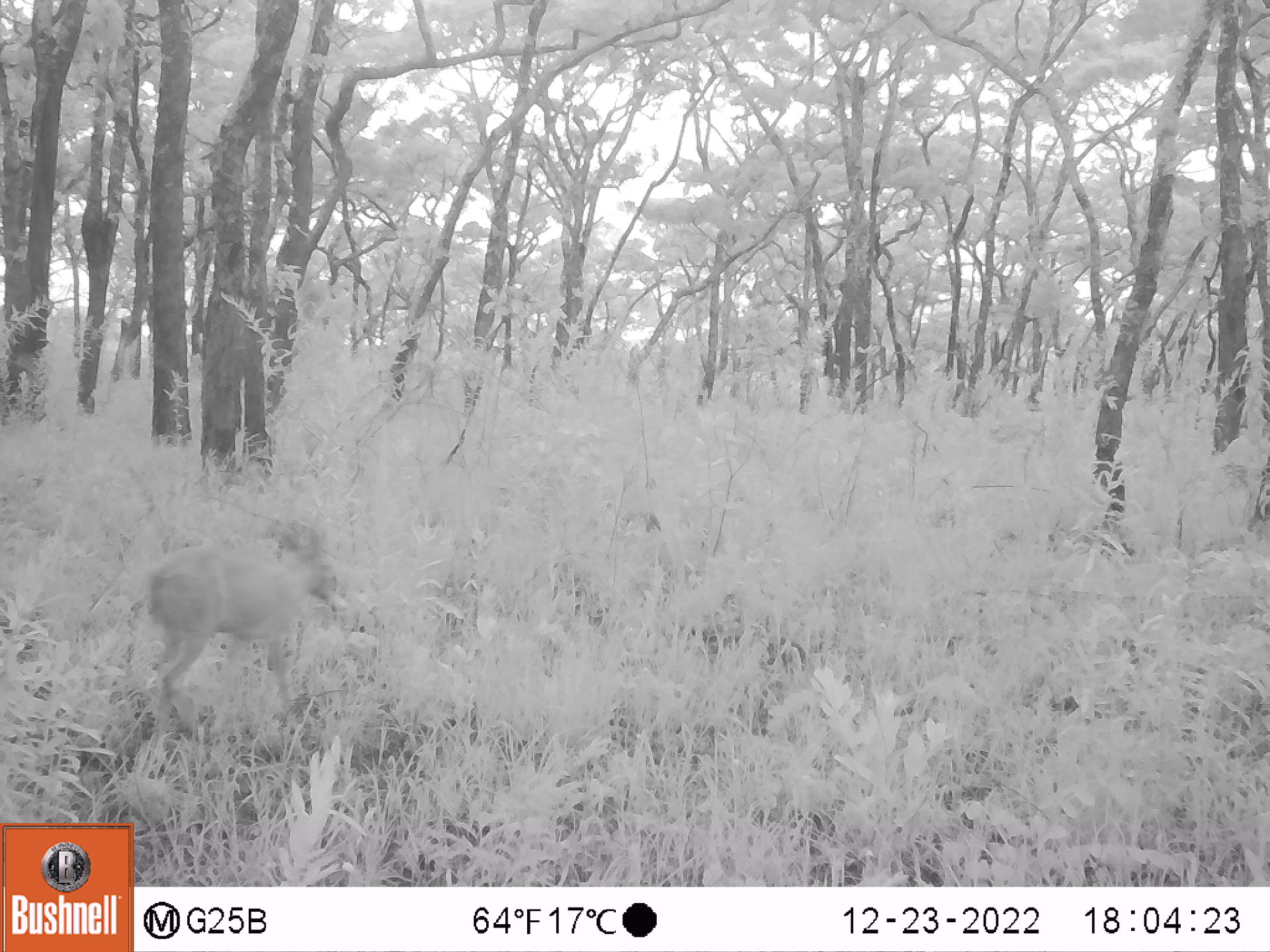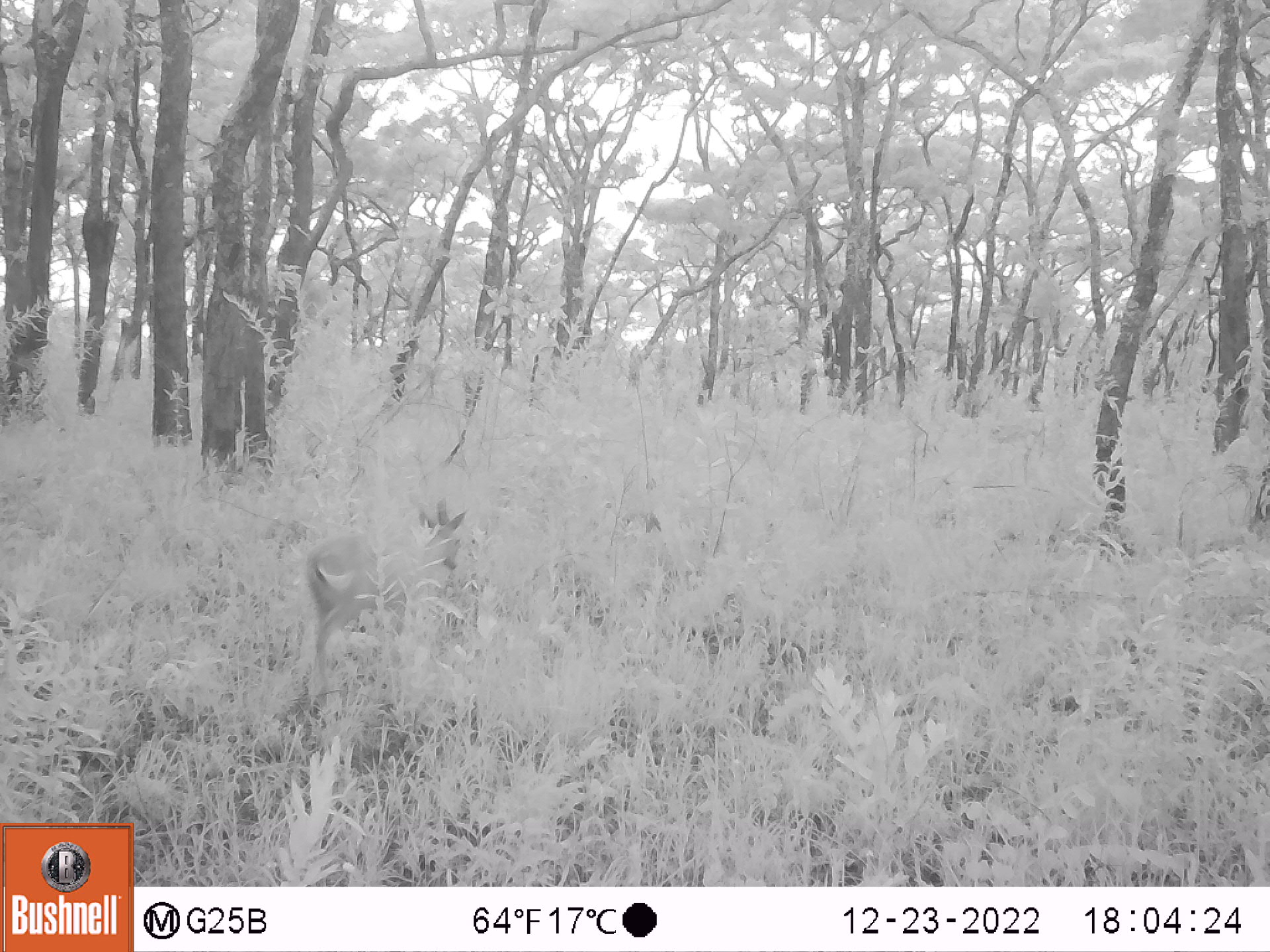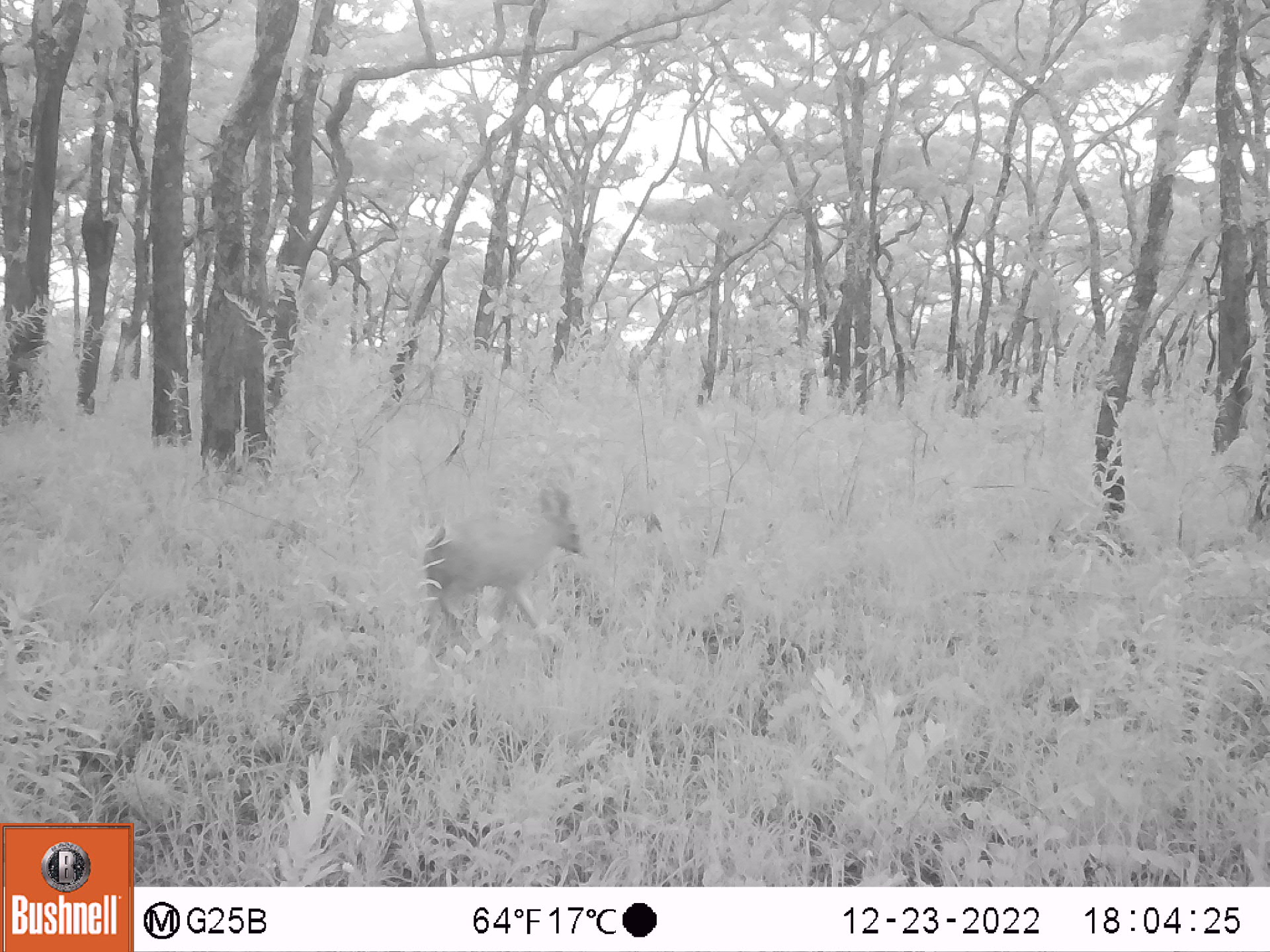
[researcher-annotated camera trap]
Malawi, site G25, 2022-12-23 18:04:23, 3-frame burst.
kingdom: Animalia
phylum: Chordata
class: Mammalia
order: Artiodactyla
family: Bovidae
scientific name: Antilopinae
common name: small antelope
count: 1